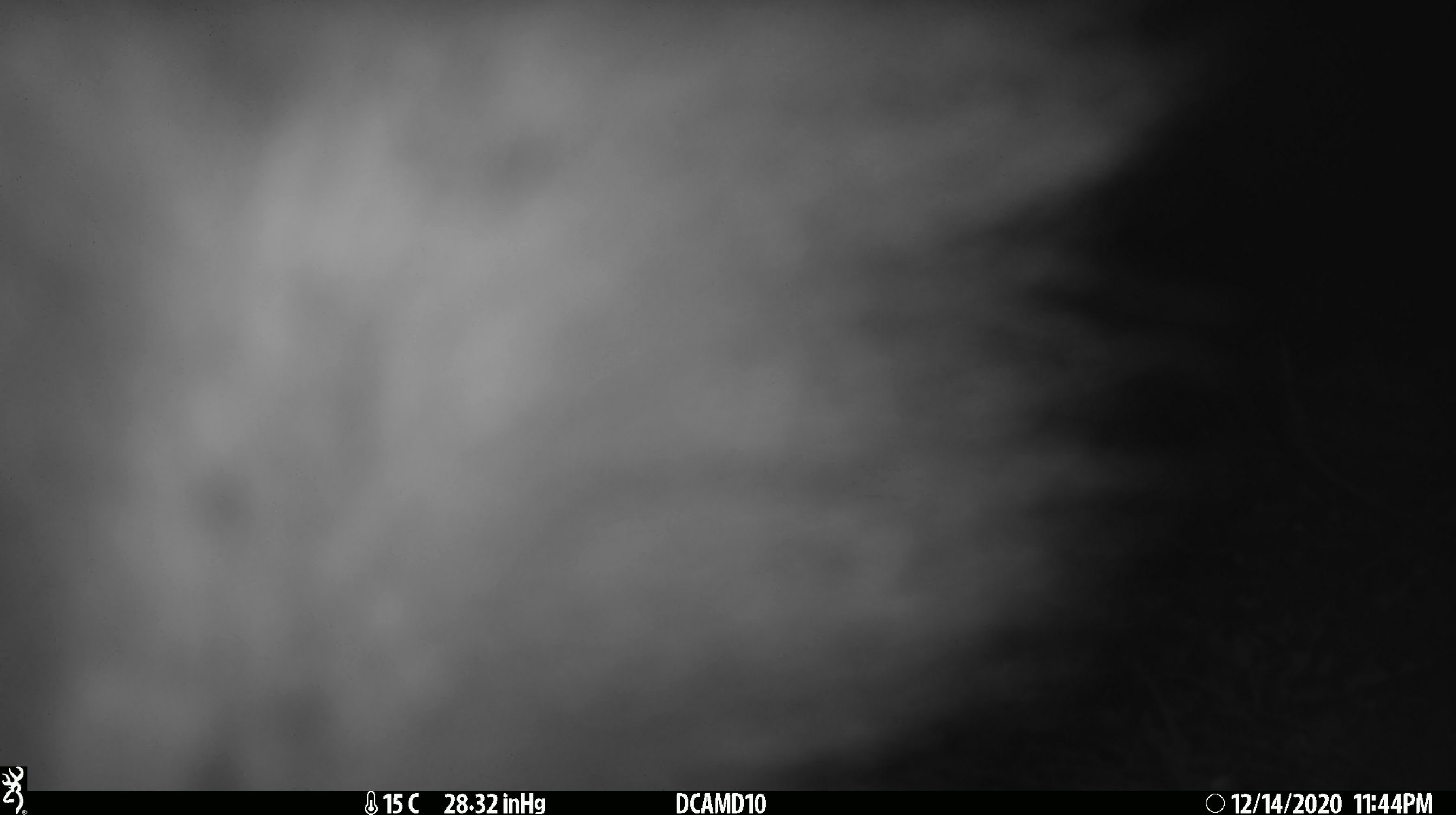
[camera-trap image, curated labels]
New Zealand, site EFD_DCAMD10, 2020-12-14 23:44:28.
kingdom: Animalia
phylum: Chordata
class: Mammalia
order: Diprotodontia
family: Phalangeridae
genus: Trichosurus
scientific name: Trichosurus vulpecula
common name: common brushtail possum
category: possum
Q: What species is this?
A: Possum (common brushtail possum) (Trichosurus vulpecula).